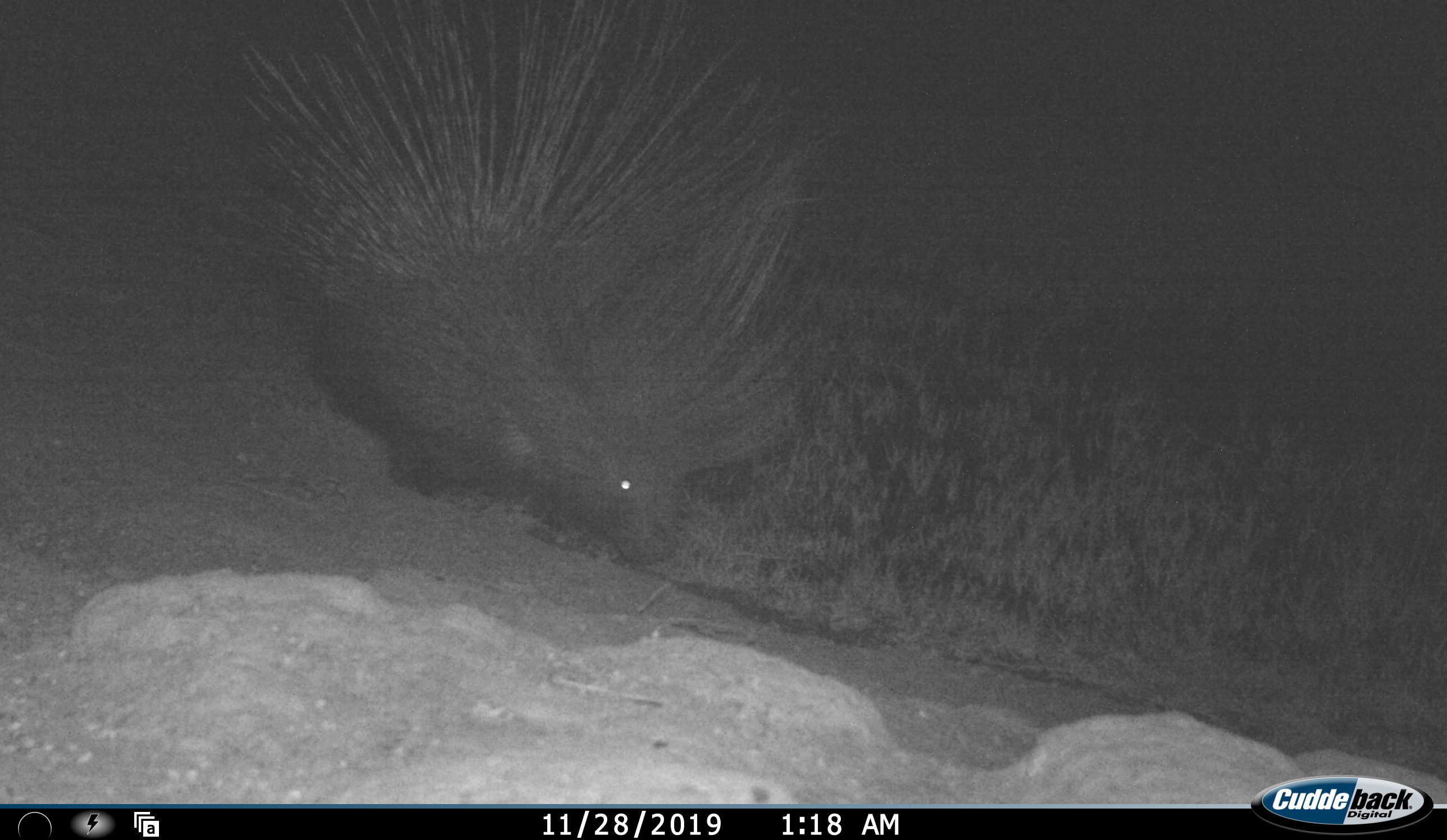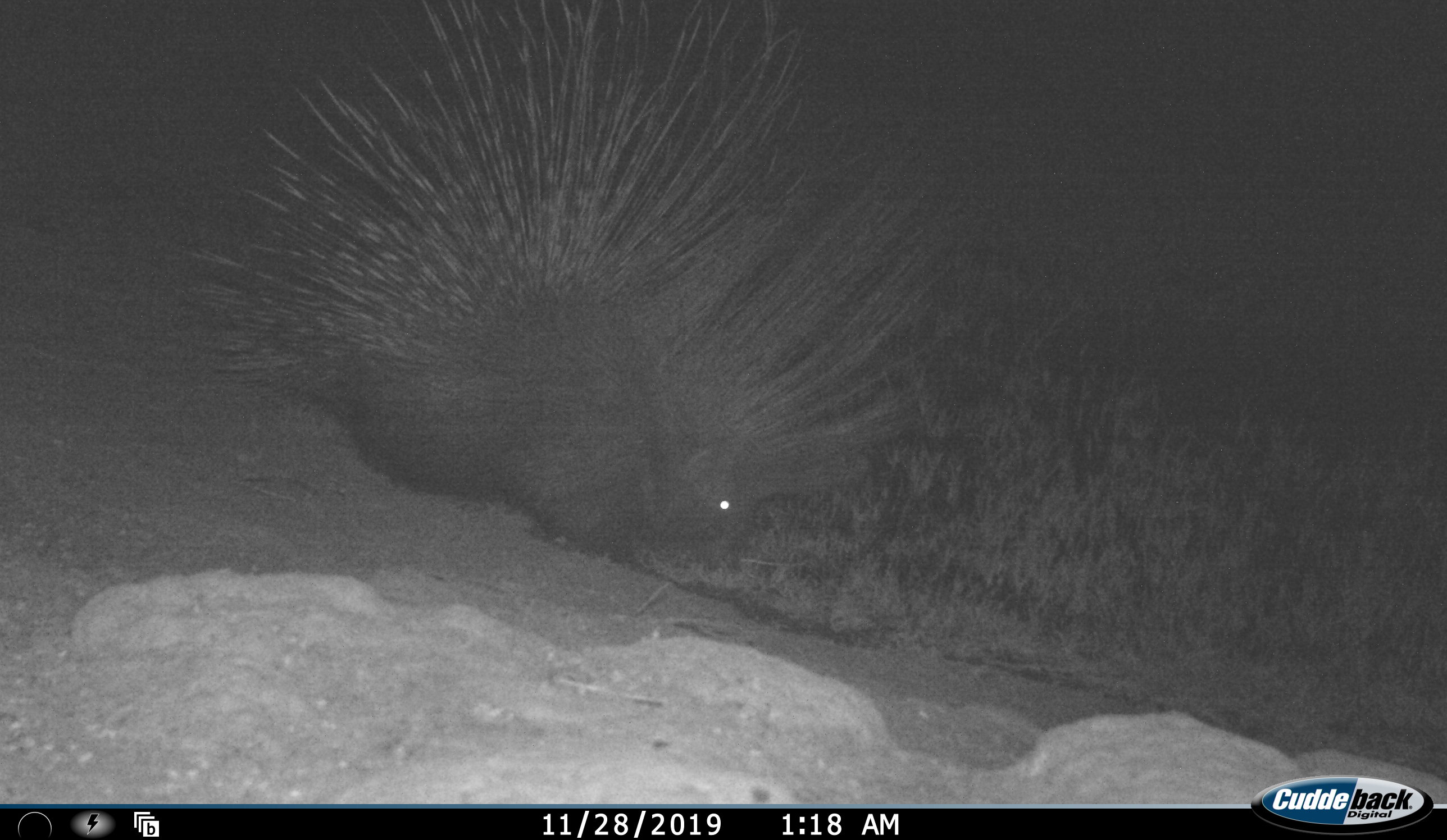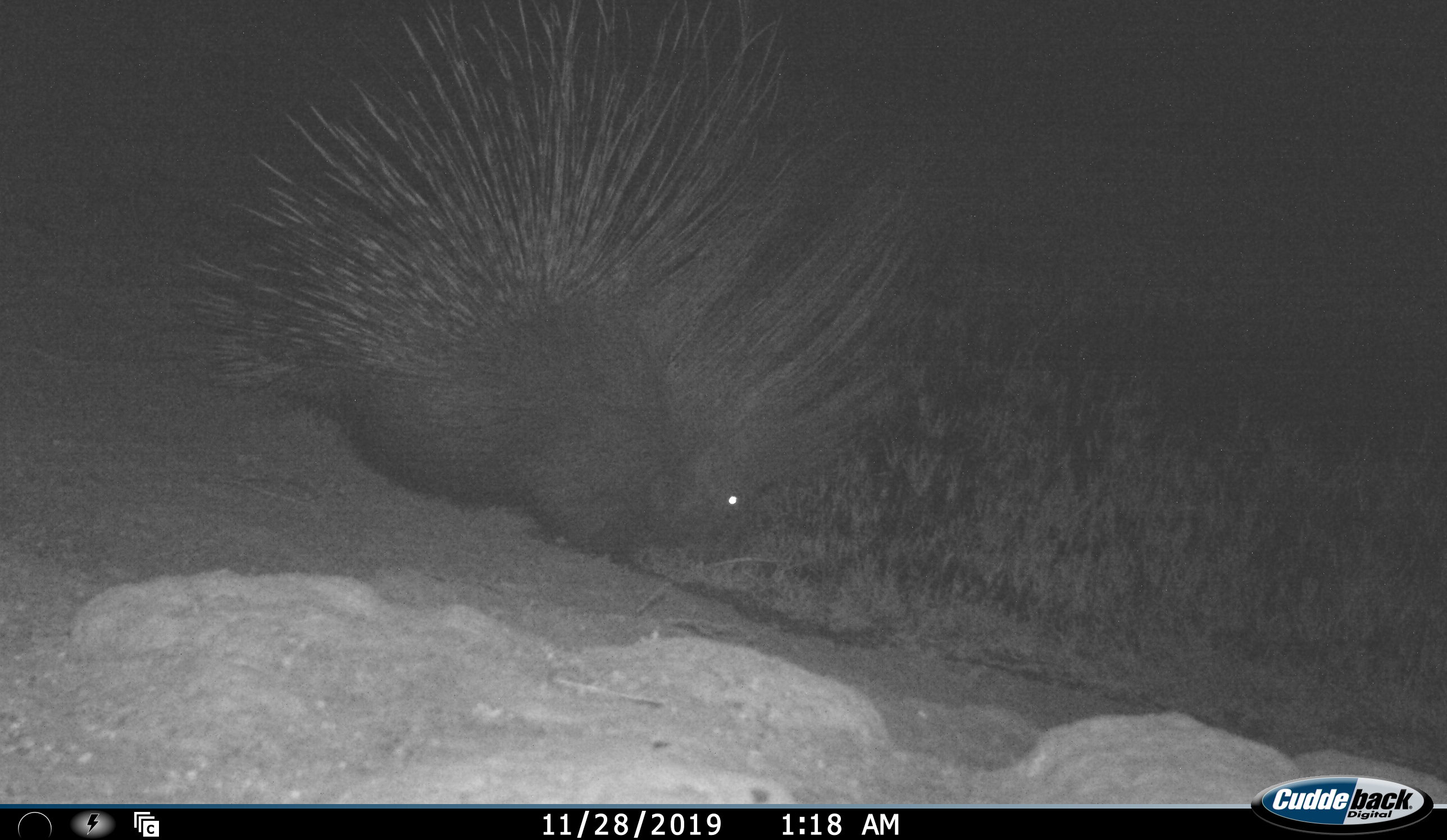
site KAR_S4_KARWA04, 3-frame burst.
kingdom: Animalia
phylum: Chordata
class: Mammalia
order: Rodentia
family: Hystricidae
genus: Hystrix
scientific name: Hystrix cristata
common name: crested porcupine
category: porcupine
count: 1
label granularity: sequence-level